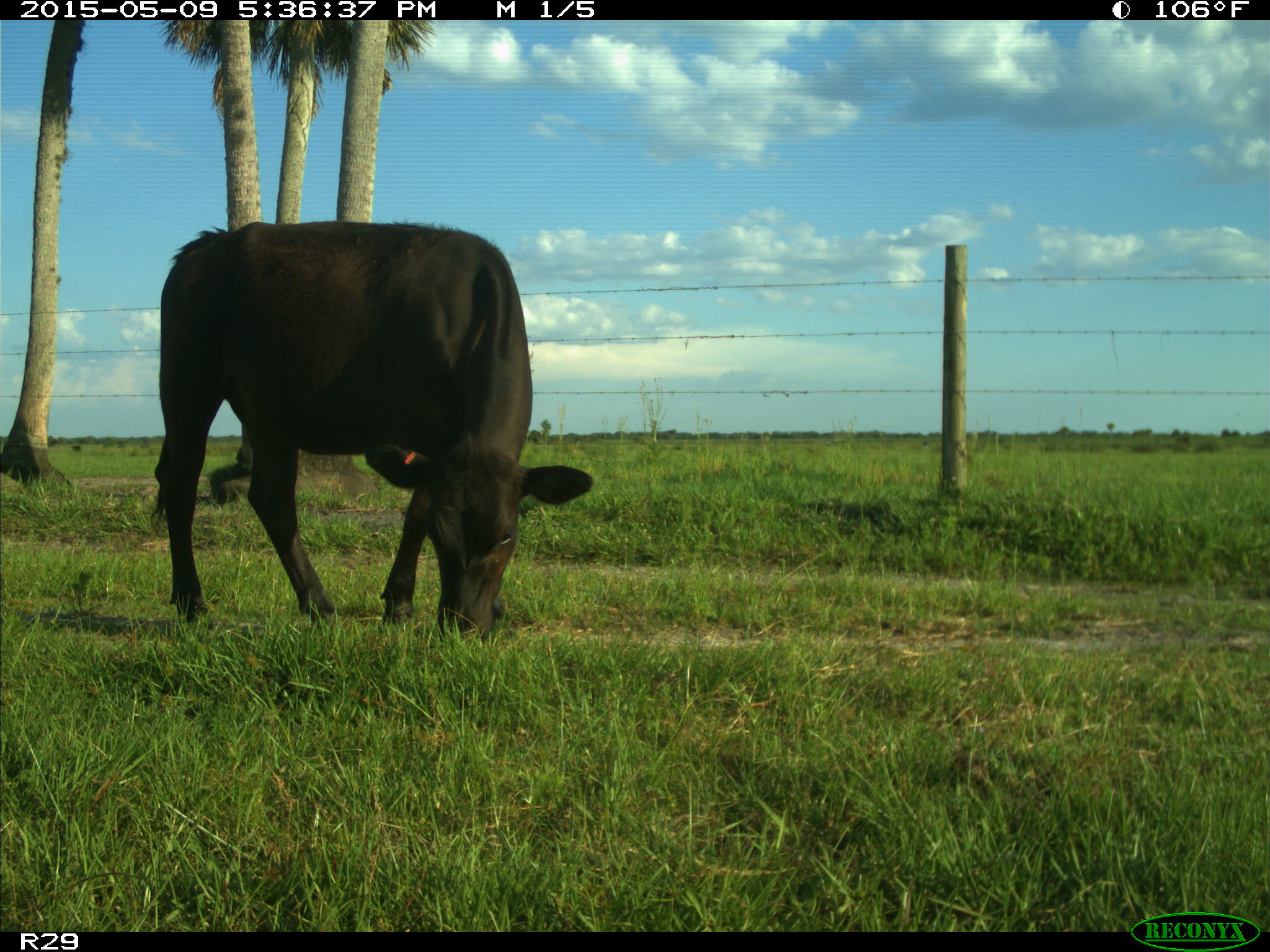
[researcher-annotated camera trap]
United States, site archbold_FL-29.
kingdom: Animalia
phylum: Chordata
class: Mammalia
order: Artiodactyla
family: Bovidae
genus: Bos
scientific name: Bos taurus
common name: domestic cow